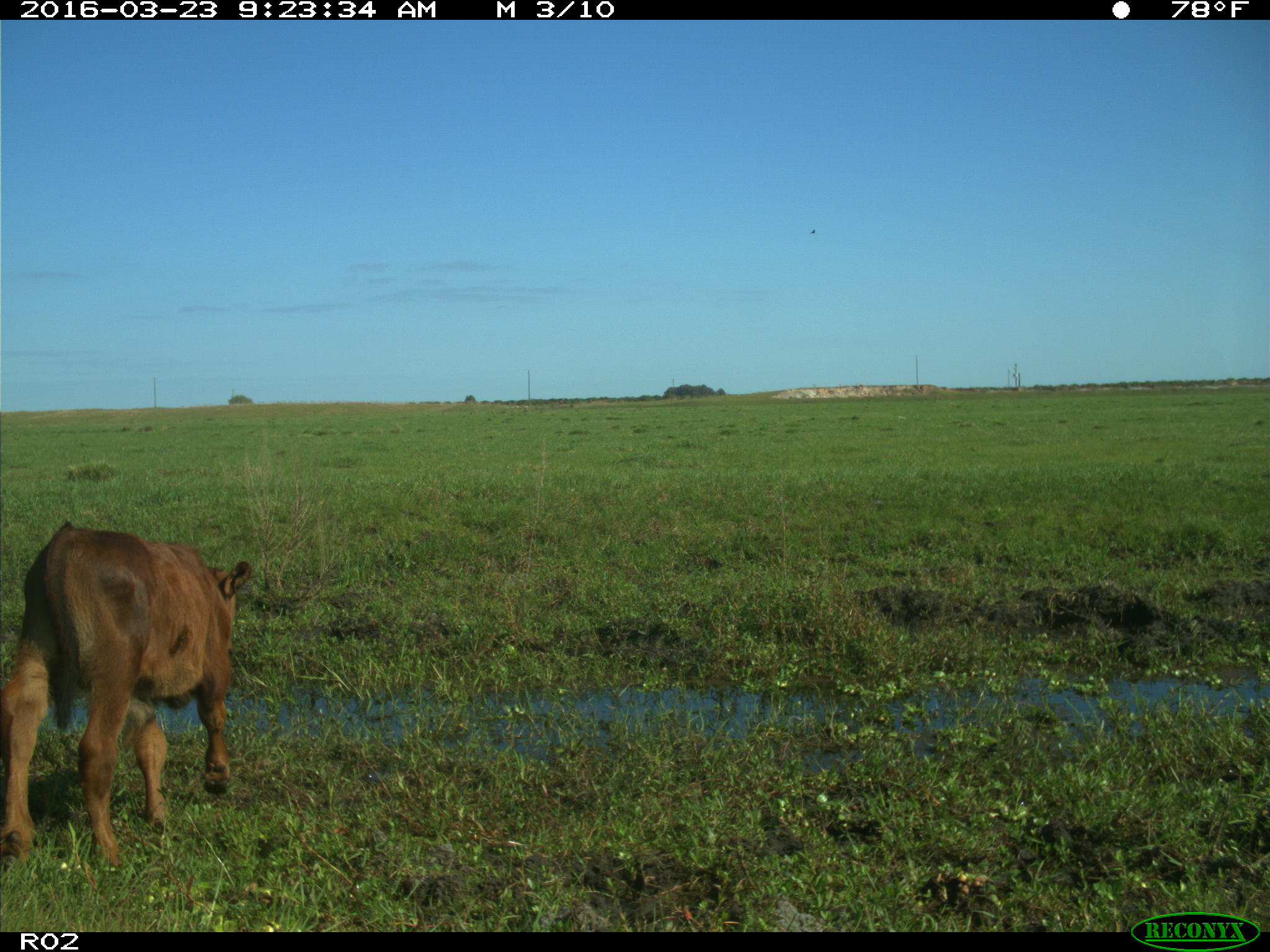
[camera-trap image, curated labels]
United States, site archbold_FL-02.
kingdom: Animalia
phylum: Chordata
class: Mammalia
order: Artiodactyla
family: Bovidae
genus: Bos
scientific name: Bos taurus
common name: domestic cow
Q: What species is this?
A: Bos taurus (domestic cow).